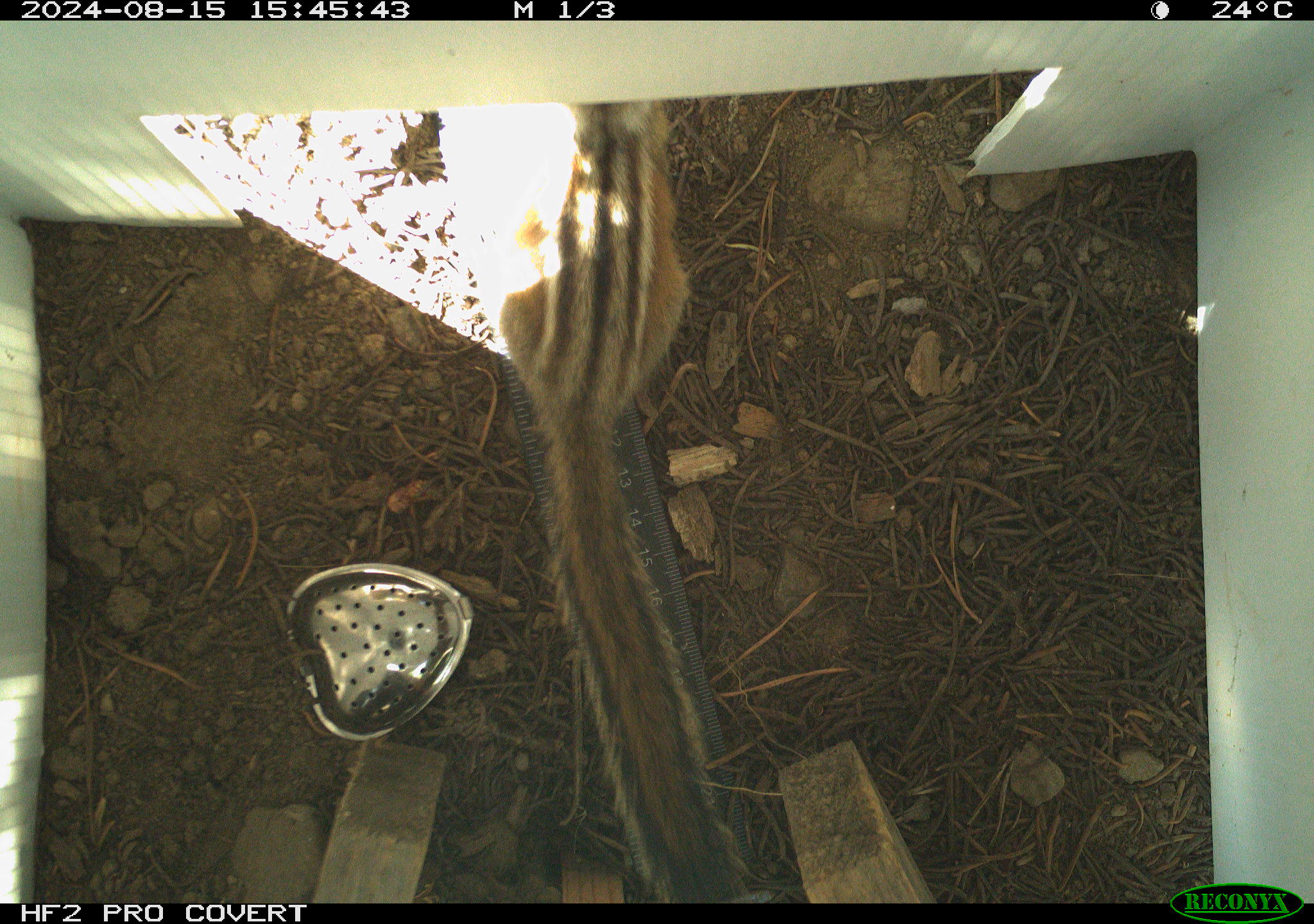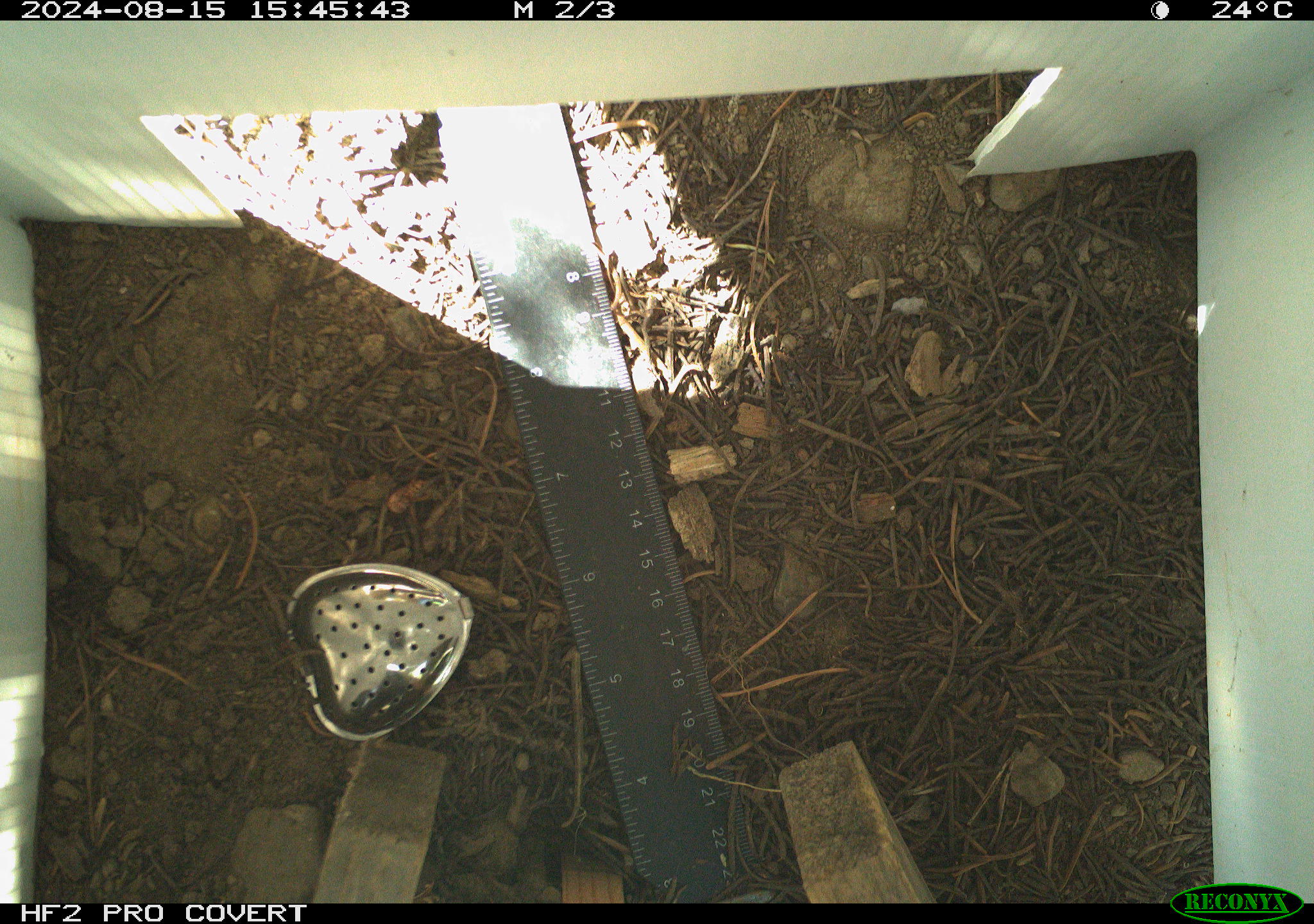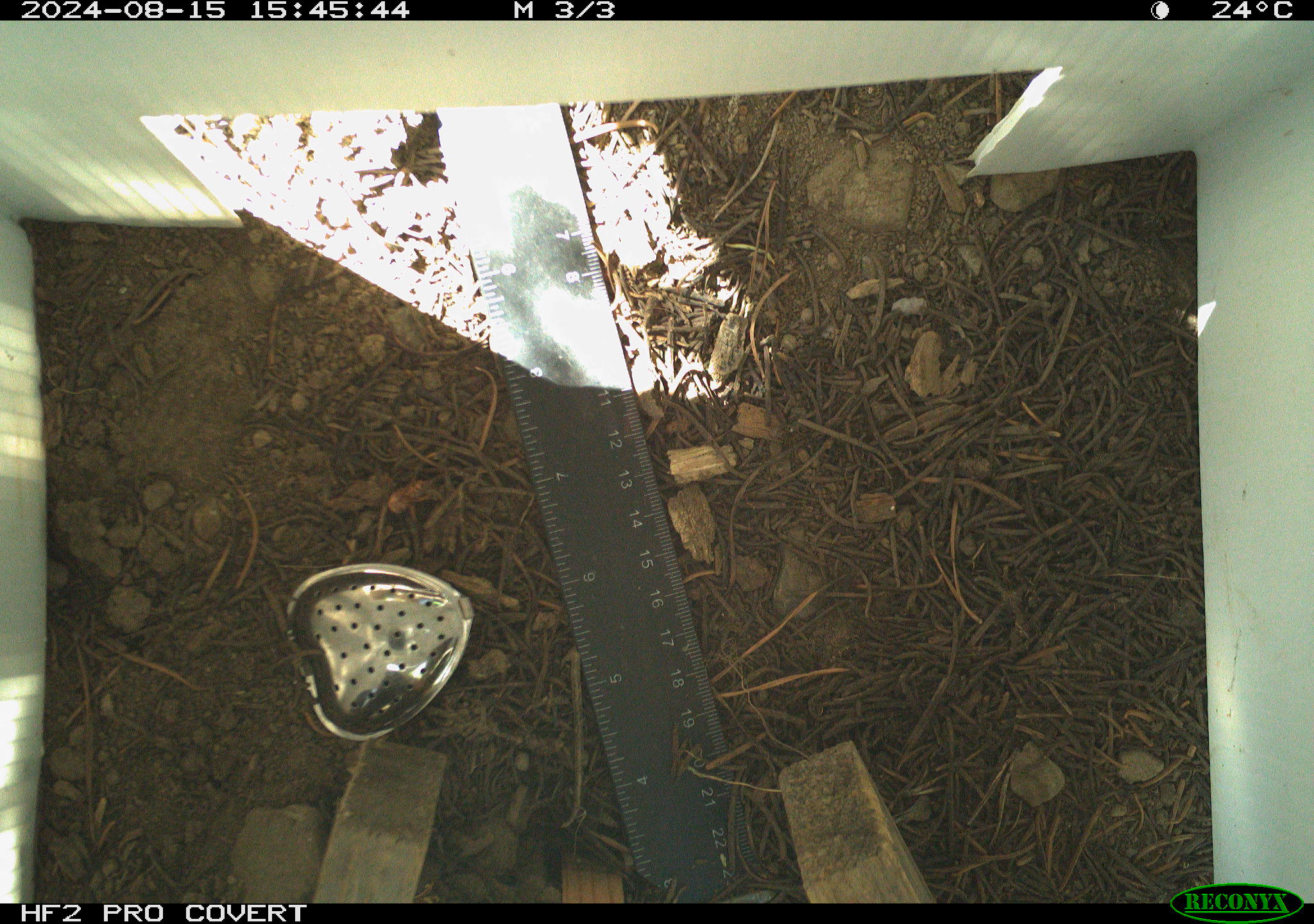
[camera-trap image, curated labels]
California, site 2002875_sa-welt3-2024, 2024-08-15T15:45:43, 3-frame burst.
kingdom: Animalia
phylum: Chordata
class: Mammalia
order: Rodentia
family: Sciuridae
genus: Neotamias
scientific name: Neotamias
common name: western chipmunks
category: neotamias species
Neotamias species (western chipmunks) (Neotamias).